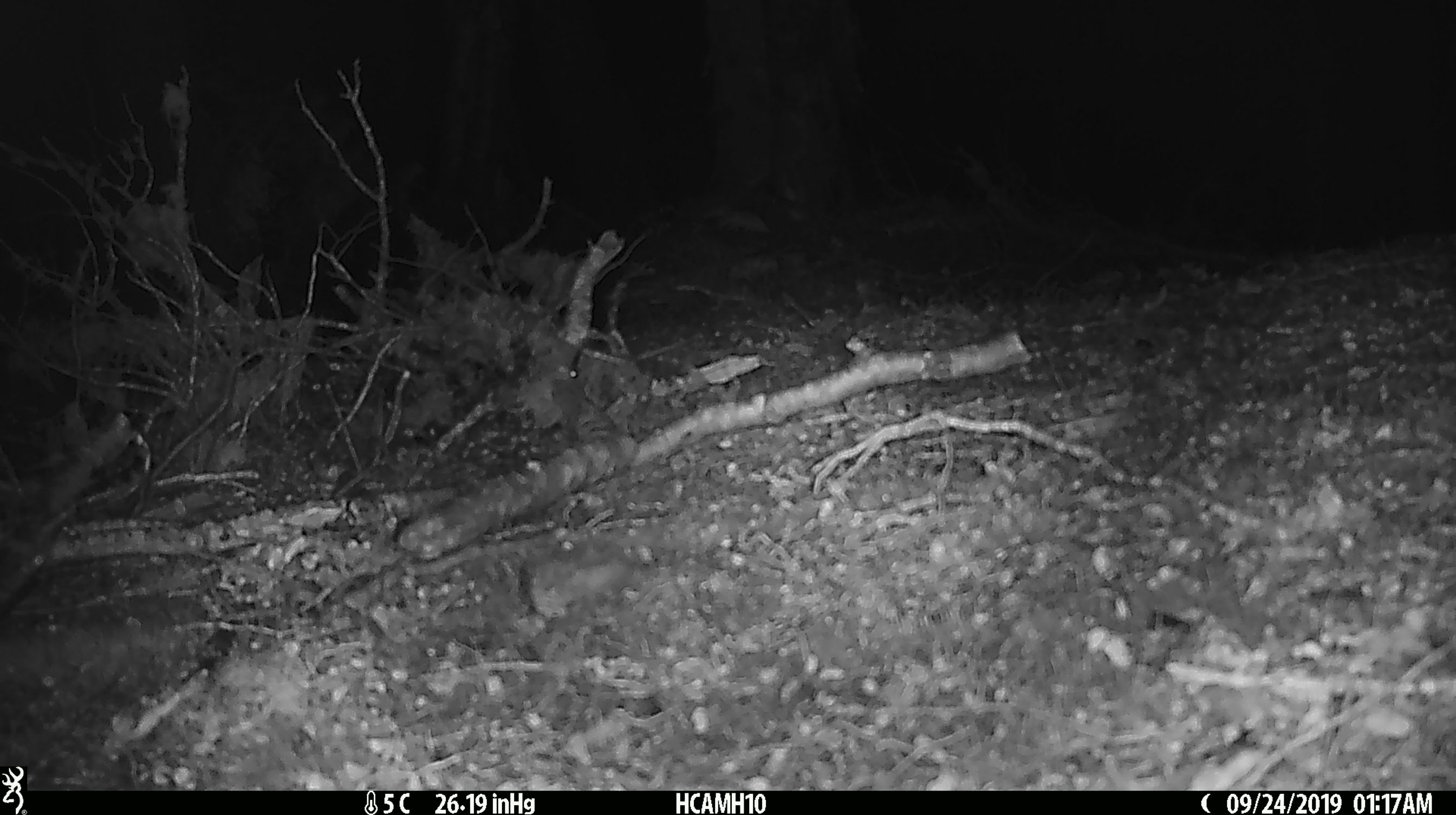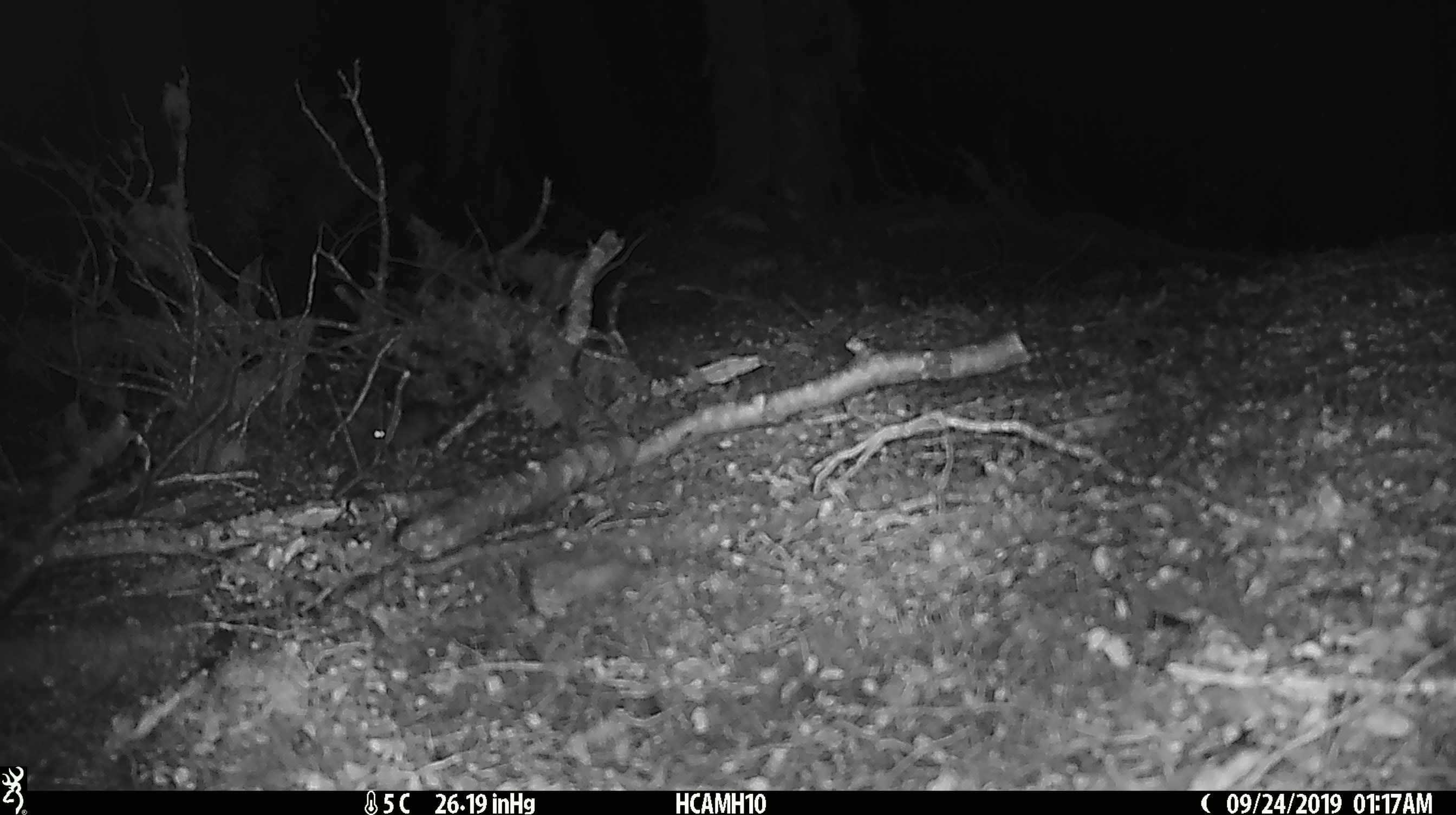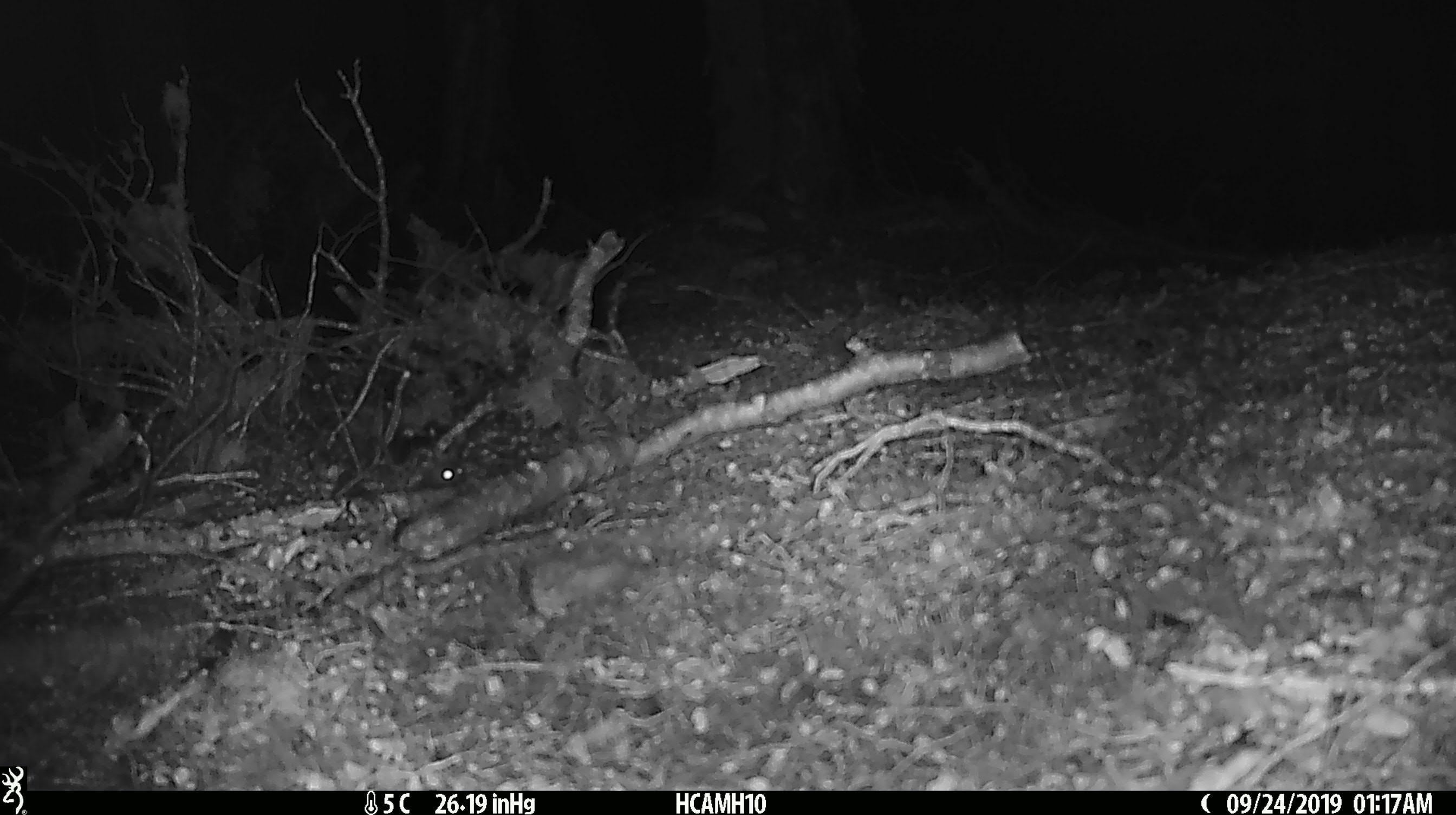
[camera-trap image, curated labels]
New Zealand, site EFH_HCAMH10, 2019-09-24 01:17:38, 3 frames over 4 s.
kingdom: Animalia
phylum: Chordata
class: Mammalia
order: Rodentia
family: Muridae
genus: Mus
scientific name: Mus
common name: mouse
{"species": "mouse (Mus)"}